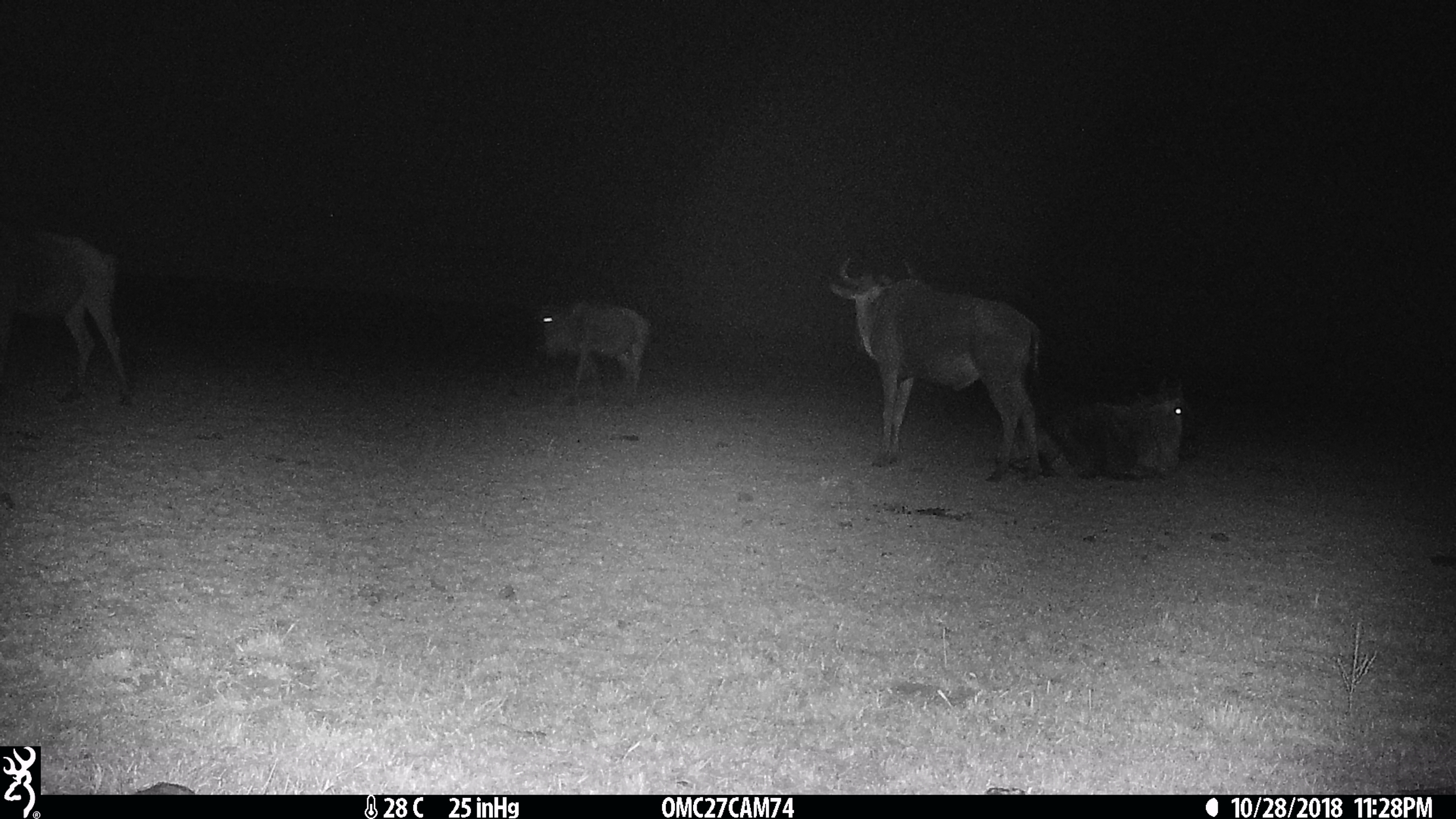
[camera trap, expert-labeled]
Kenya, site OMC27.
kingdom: Animalia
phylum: Chordata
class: Mammalia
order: Artiodactyla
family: Bovidae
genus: Connochaetes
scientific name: Connochaetes taurinus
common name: blue wildebeest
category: wildebeest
Wildebeest (blue wildebeest) (Connochaetes taurinus).